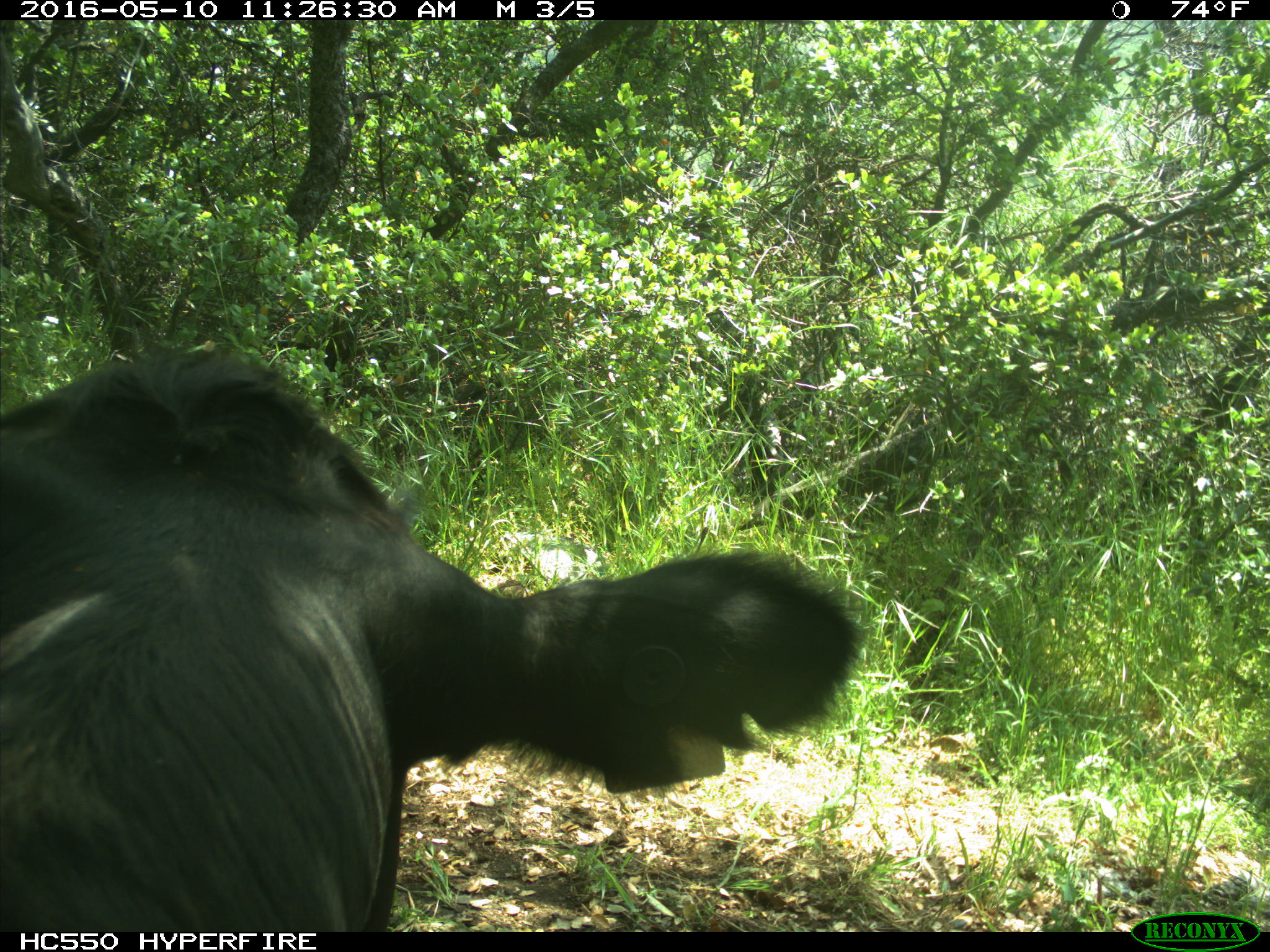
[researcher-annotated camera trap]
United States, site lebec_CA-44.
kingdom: Animalia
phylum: Chordata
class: Mammalia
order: Artiodactyla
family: Bovidae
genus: Bos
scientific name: Bos taurus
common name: domestic cow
Bos taurus (domestic cow).